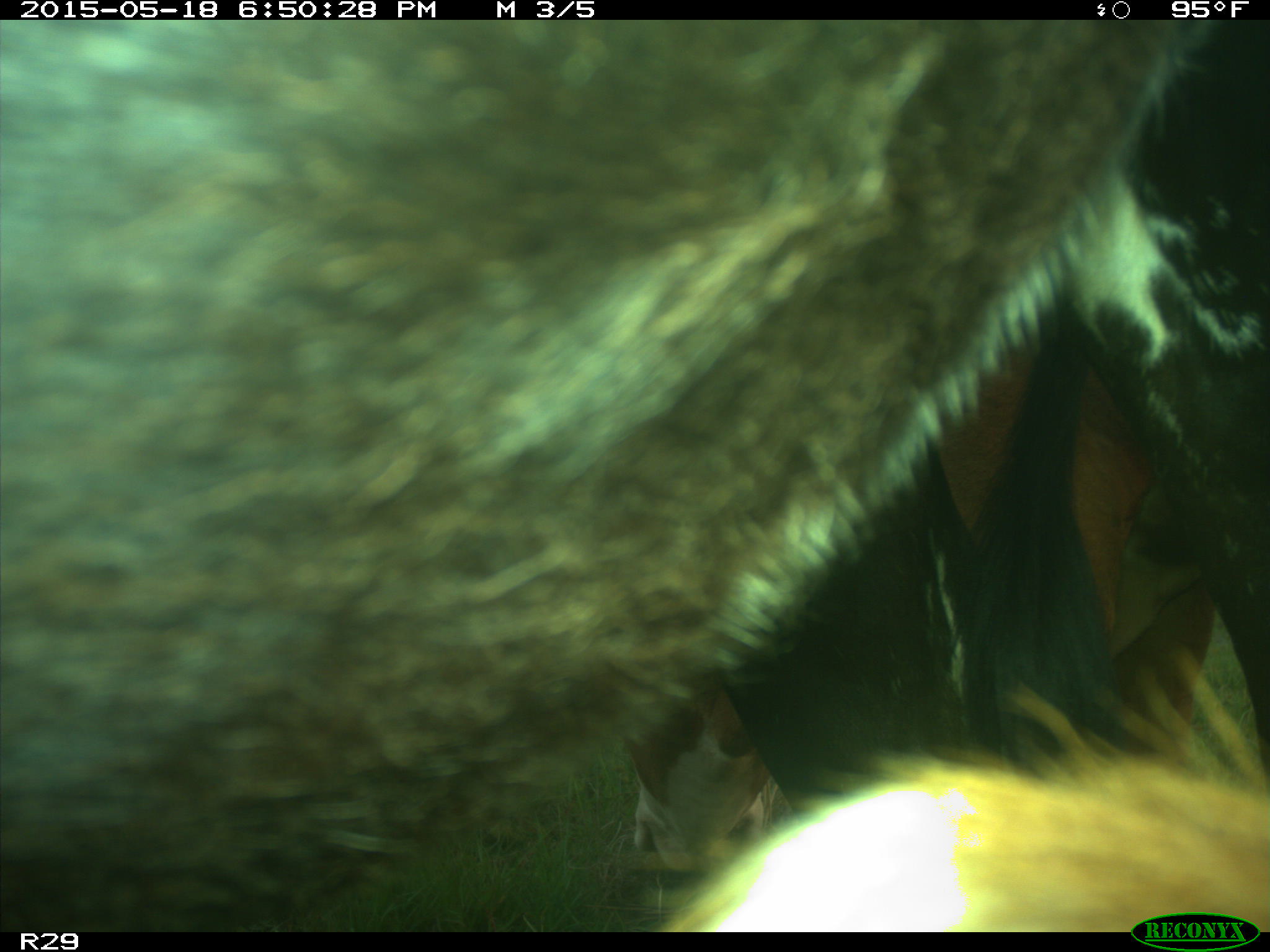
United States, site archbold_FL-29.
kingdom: Animalia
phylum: Chordata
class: Mammalia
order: Artiodactyla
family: Bovidae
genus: Bos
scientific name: Bos taurus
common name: domestic cow